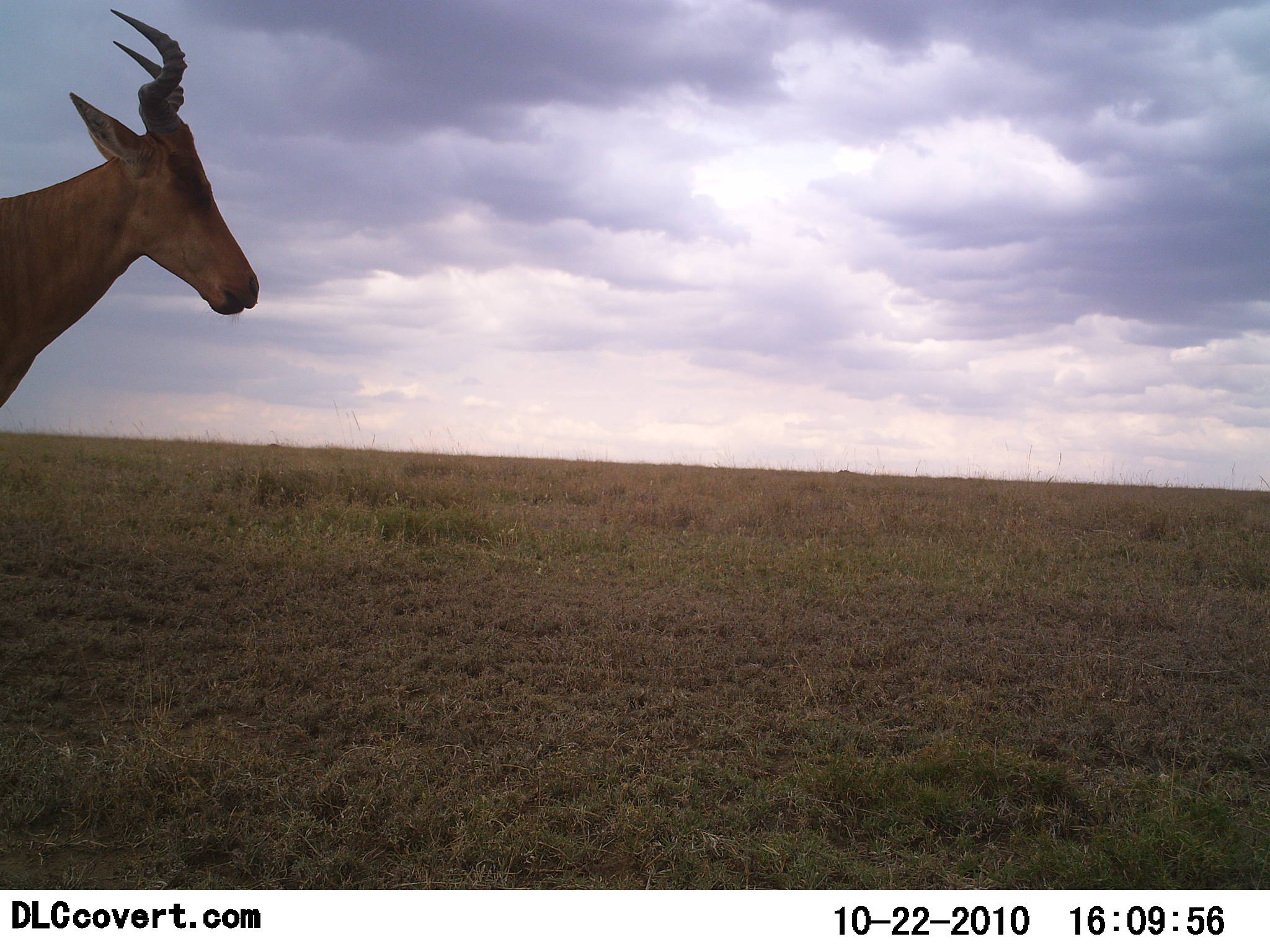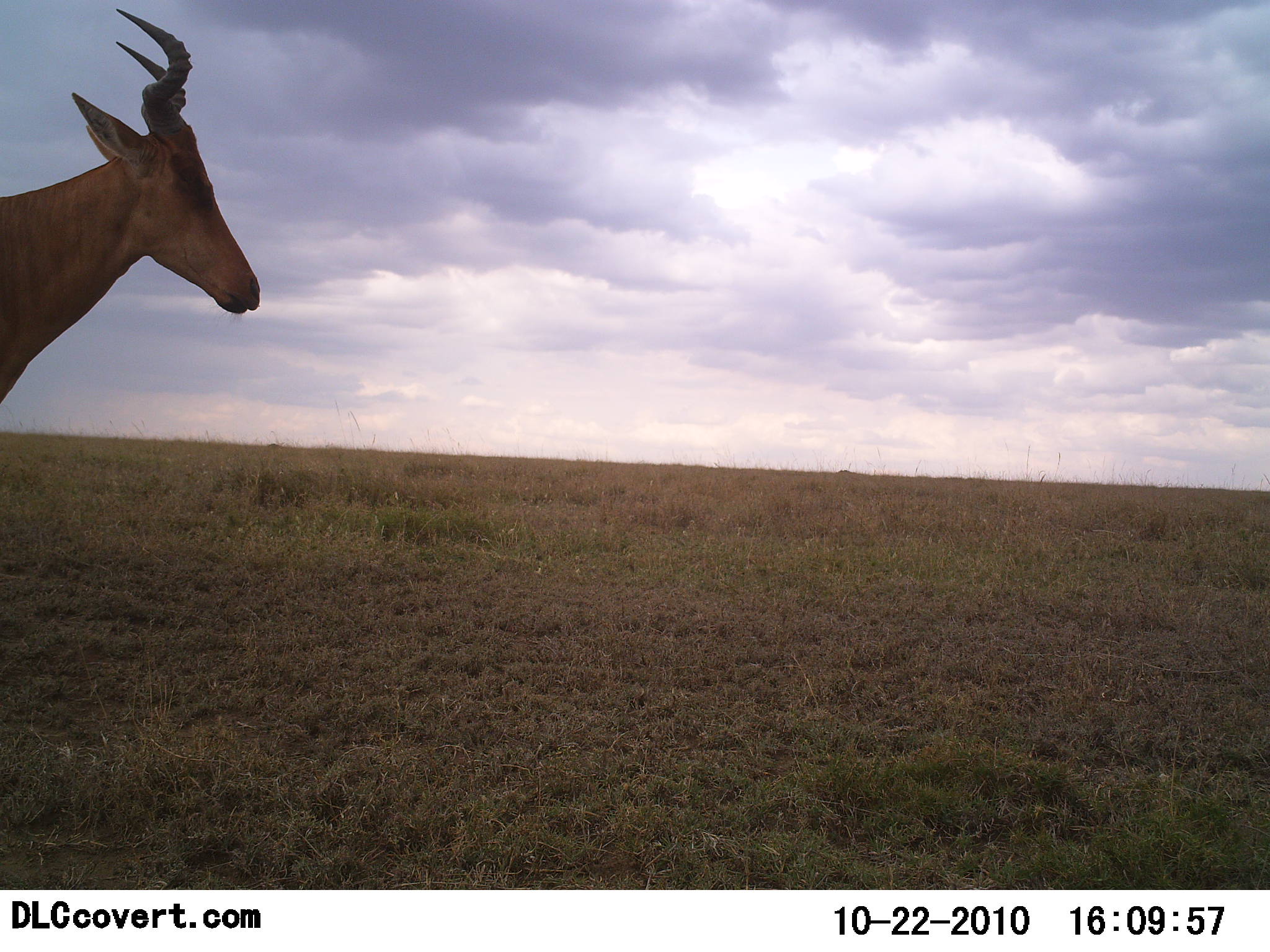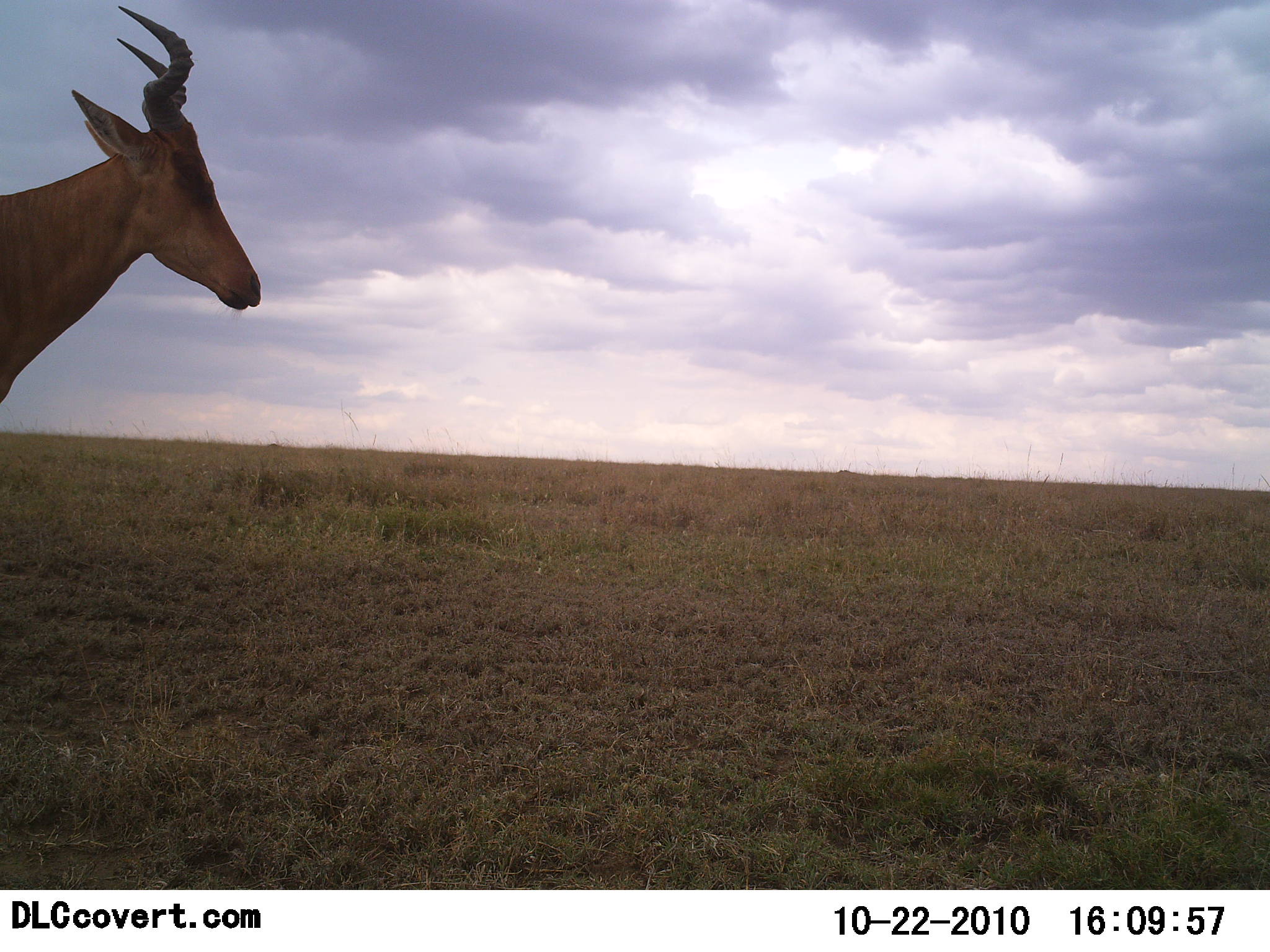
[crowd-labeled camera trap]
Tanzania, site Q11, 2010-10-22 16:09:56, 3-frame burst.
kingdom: Animalia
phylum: Chordata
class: Mammalia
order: Artiodactyla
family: Bovidae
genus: Alcelaphus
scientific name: Alcelaphus buselaphus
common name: hartebeest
Hartebeest (Alcelaphus buselaphus), count 1. Behavior (volunteer vote fractions): standing 93%, resting 0%, moving 0%, interacting 0%. Young present (vote fraction): 0%. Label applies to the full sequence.